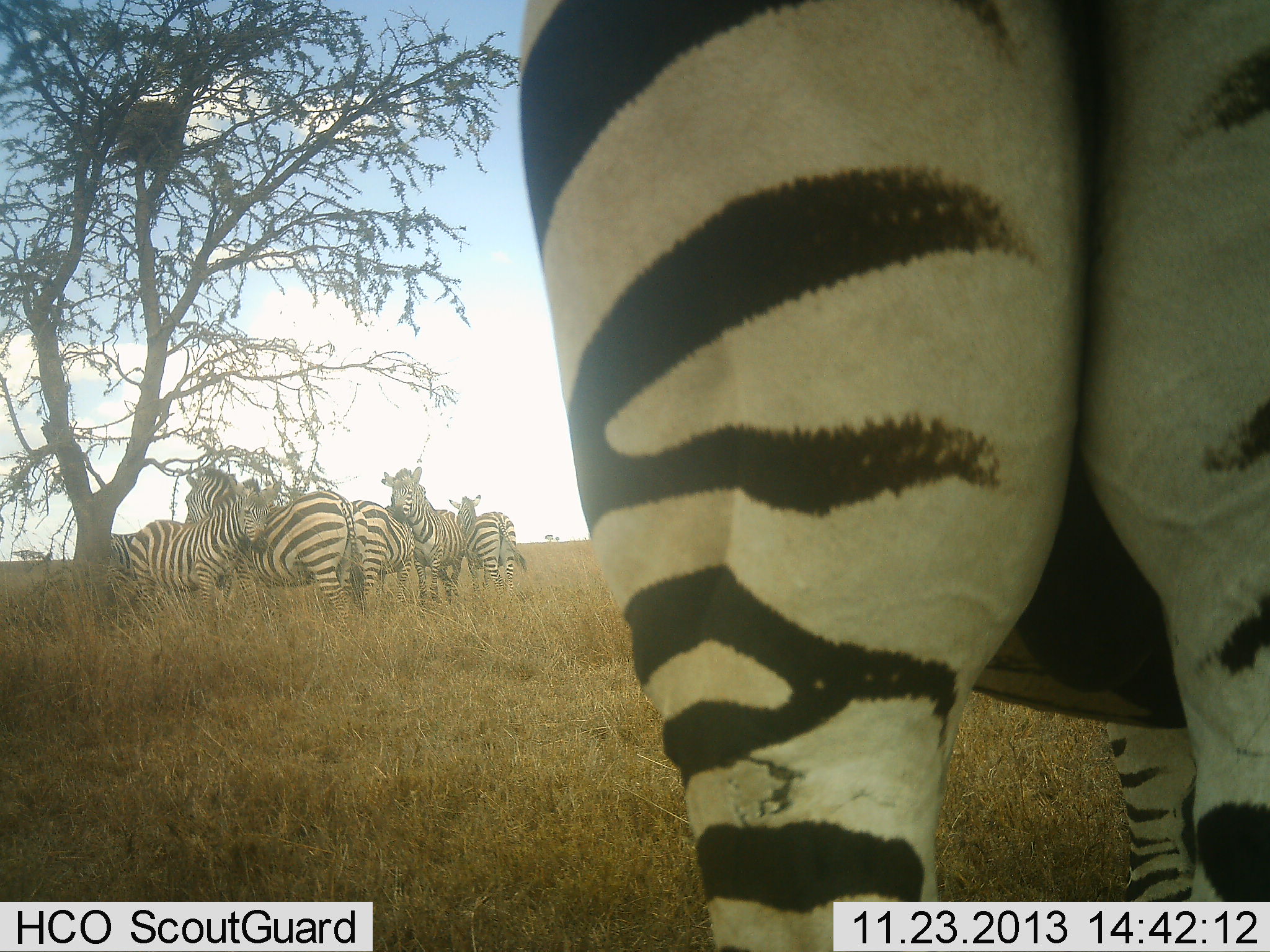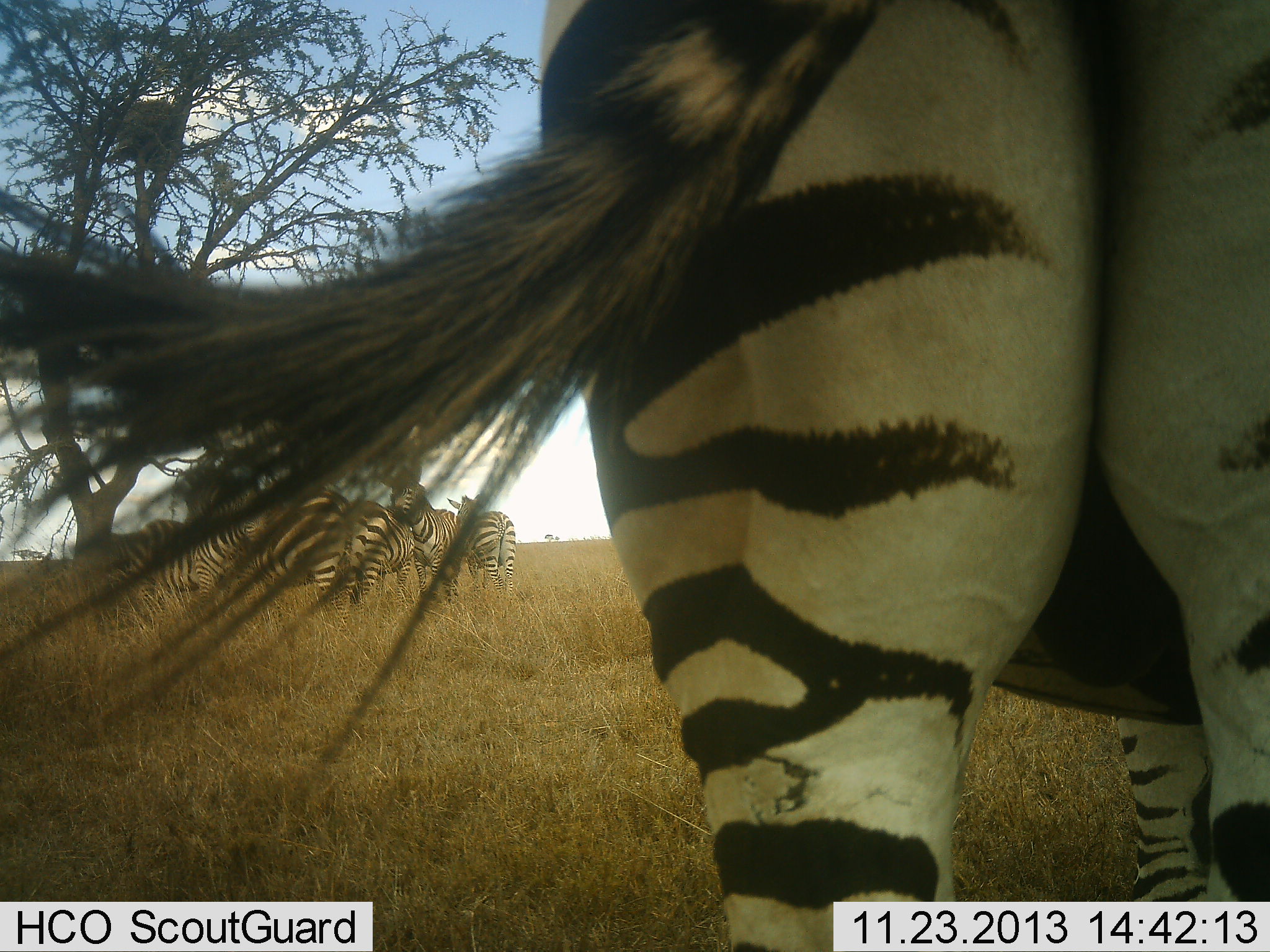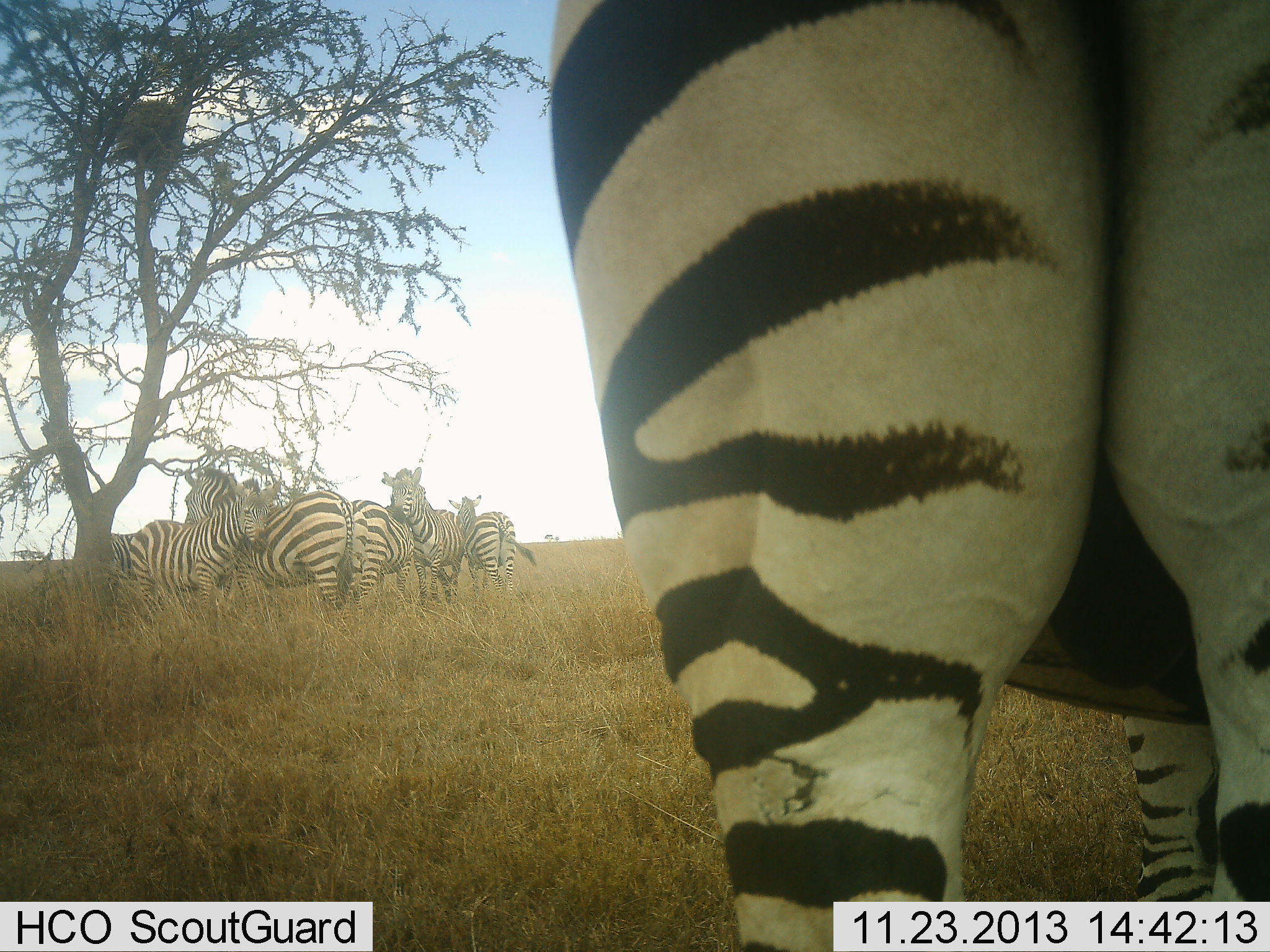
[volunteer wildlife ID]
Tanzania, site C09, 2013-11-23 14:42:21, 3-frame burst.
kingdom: Animalia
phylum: Chordata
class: Mammalia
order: Perissodactyla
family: Equidae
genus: Equus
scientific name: Equus quagga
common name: plains zebra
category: zebra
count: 6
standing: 82%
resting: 18%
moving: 0%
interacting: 9%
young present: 0%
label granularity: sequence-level